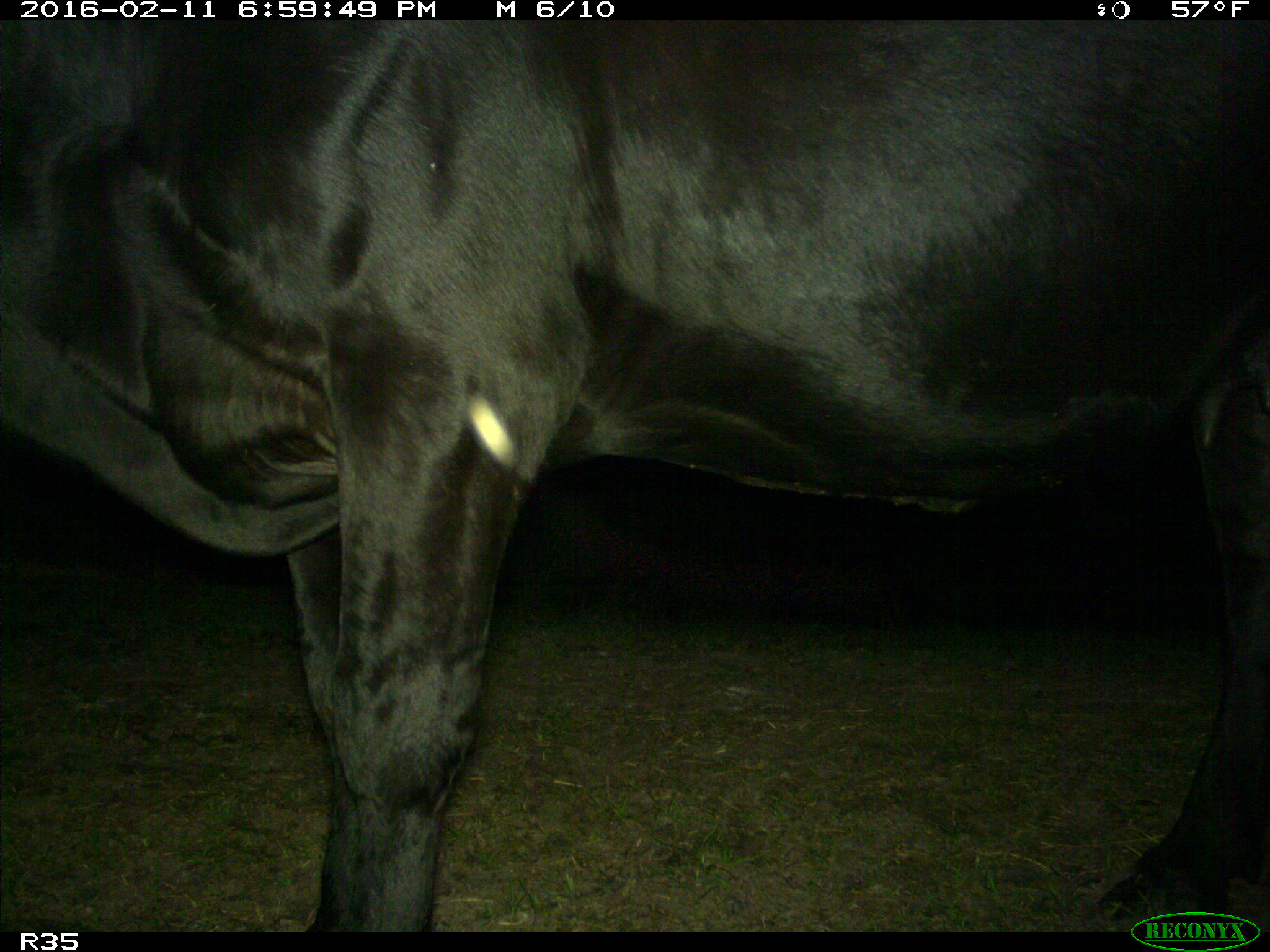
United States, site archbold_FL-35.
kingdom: Animalia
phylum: Chordata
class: Mammalia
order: Artiodactyla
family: Bovidae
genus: Bos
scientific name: Bos taurus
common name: domestic cow